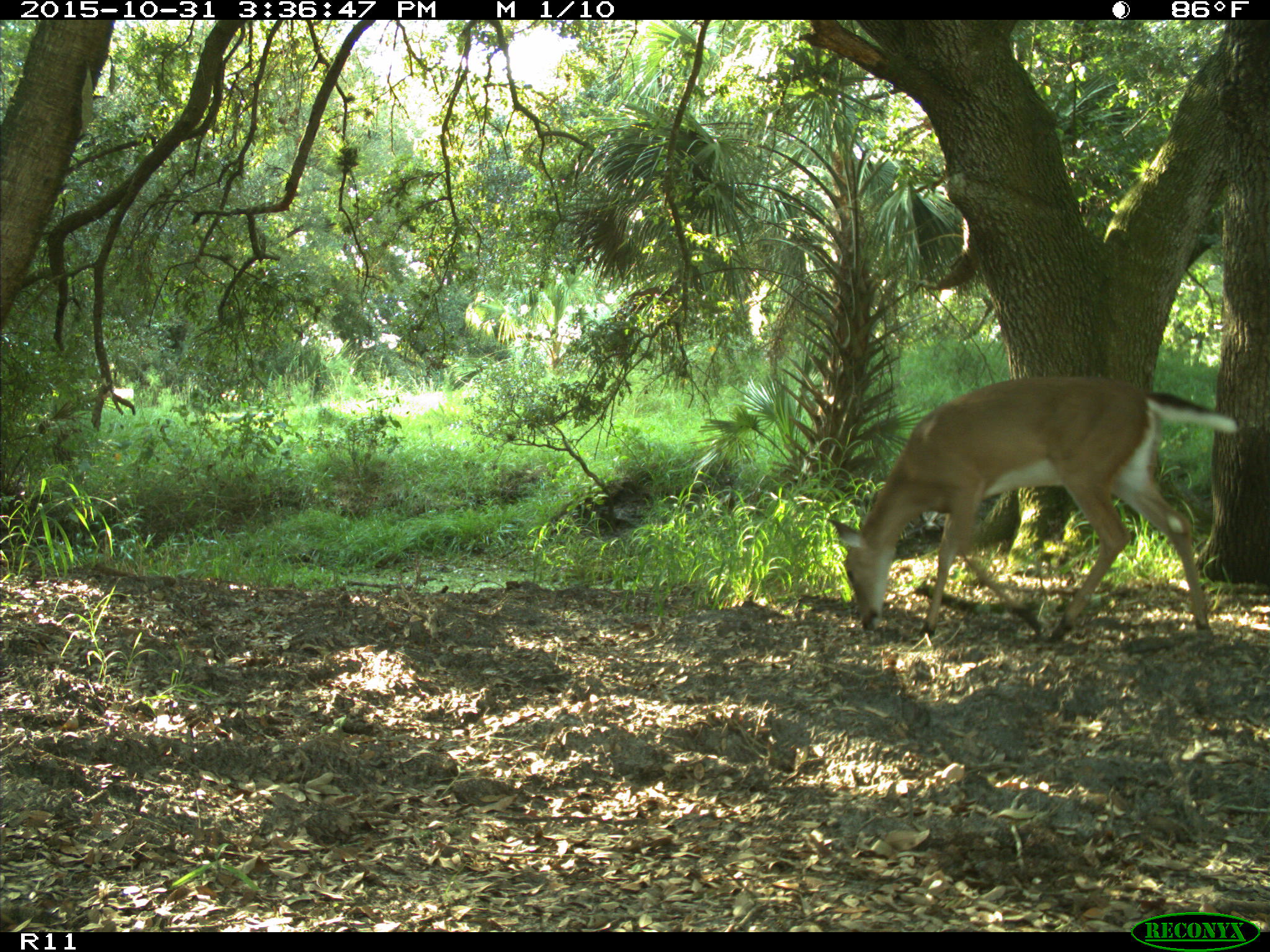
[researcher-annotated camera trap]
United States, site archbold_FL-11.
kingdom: Animalia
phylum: Chordata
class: Mammalia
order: Artiodactyla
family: Cervidae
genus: Odocoileus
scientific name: Odocoileus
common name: deer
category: unidentified deer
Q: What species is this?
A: Unidentified deer (deer) (Odocoileus).